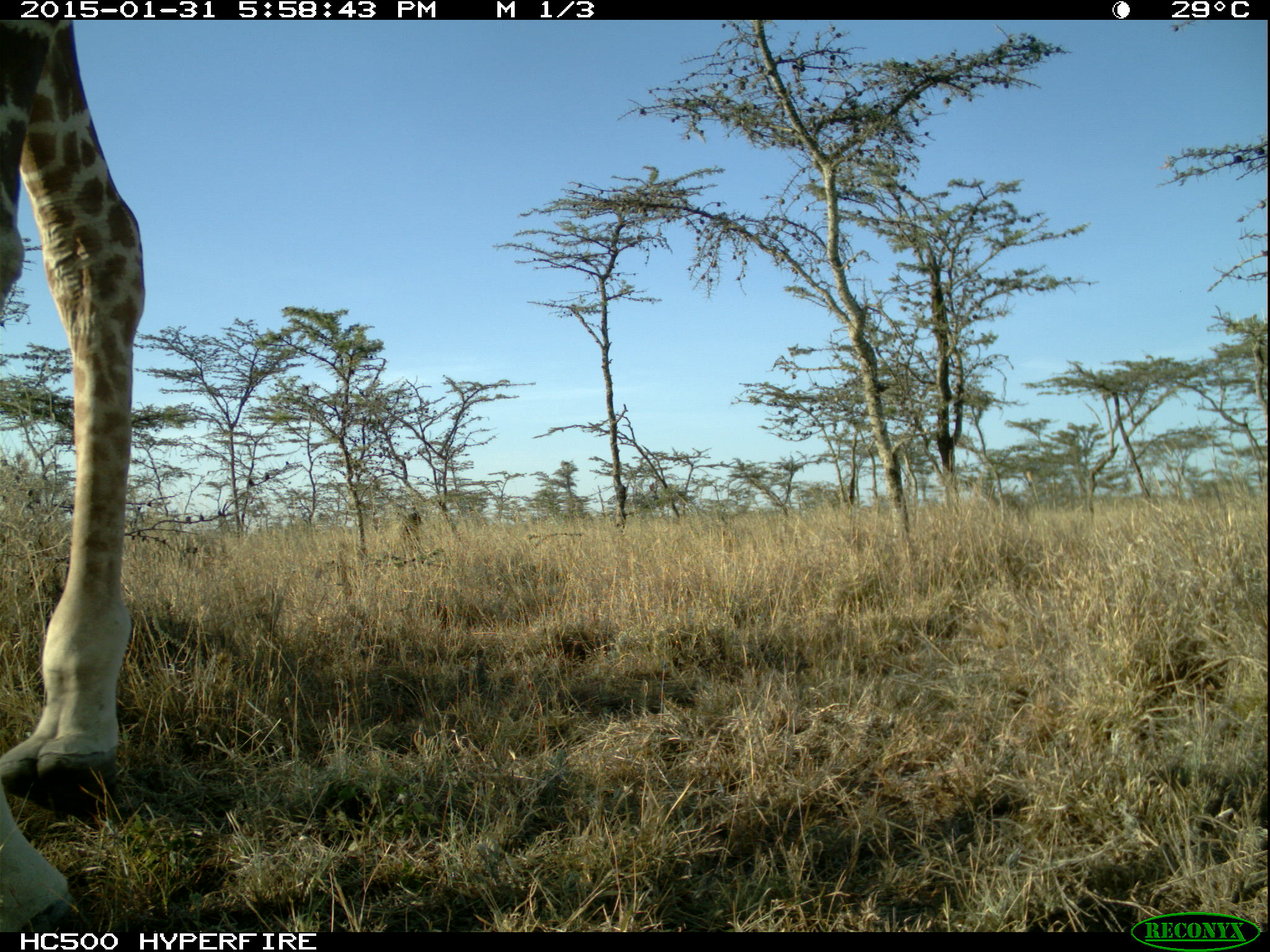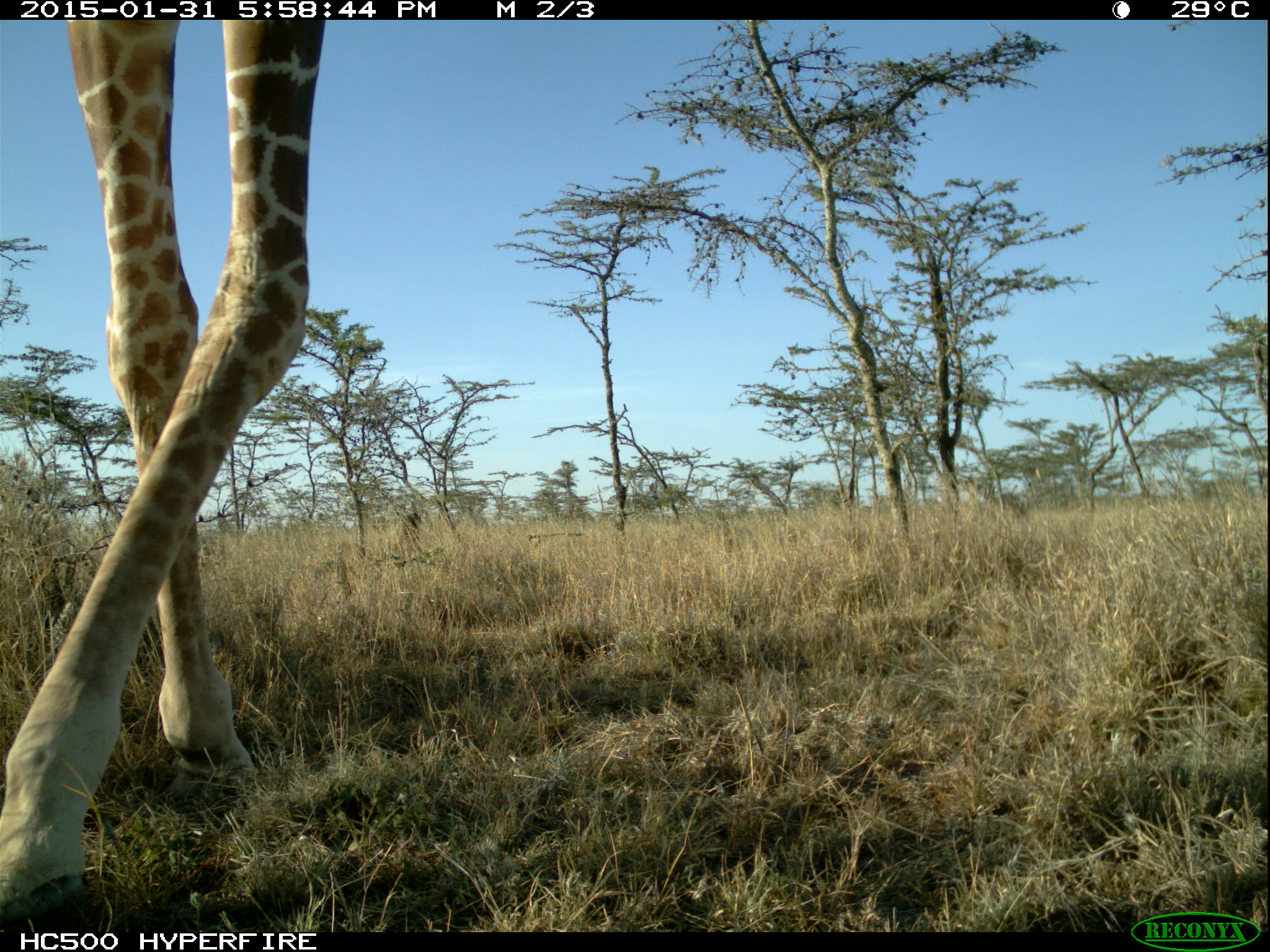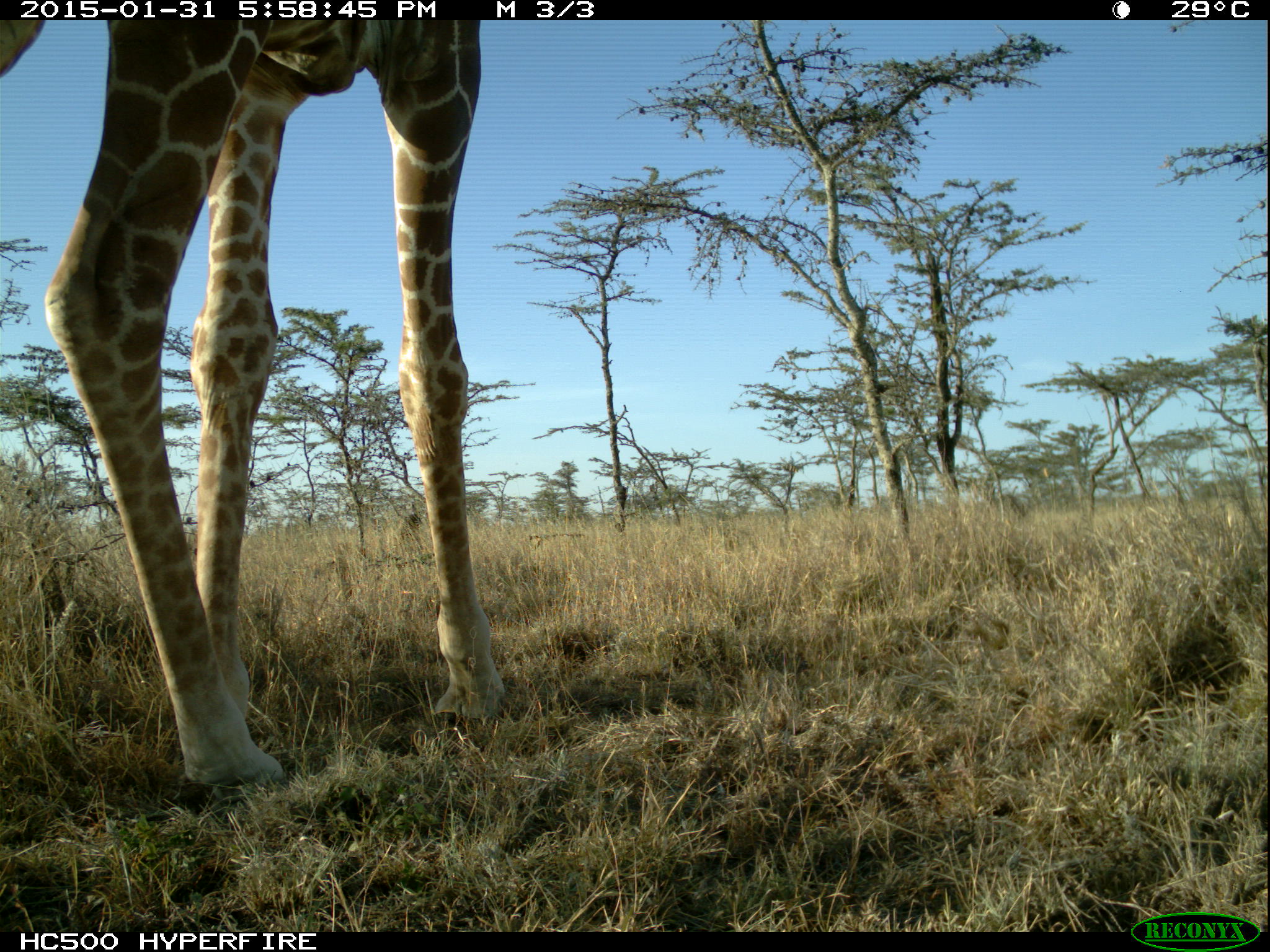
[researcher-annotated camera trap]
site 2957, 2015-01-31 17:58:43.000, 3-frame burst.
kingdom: Animalia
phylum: Chordata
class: Mammalia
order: Artiodactyla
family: Giraffidae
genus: Giraffa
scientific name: Giraffa camelopardalis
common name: giraffe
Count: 1.